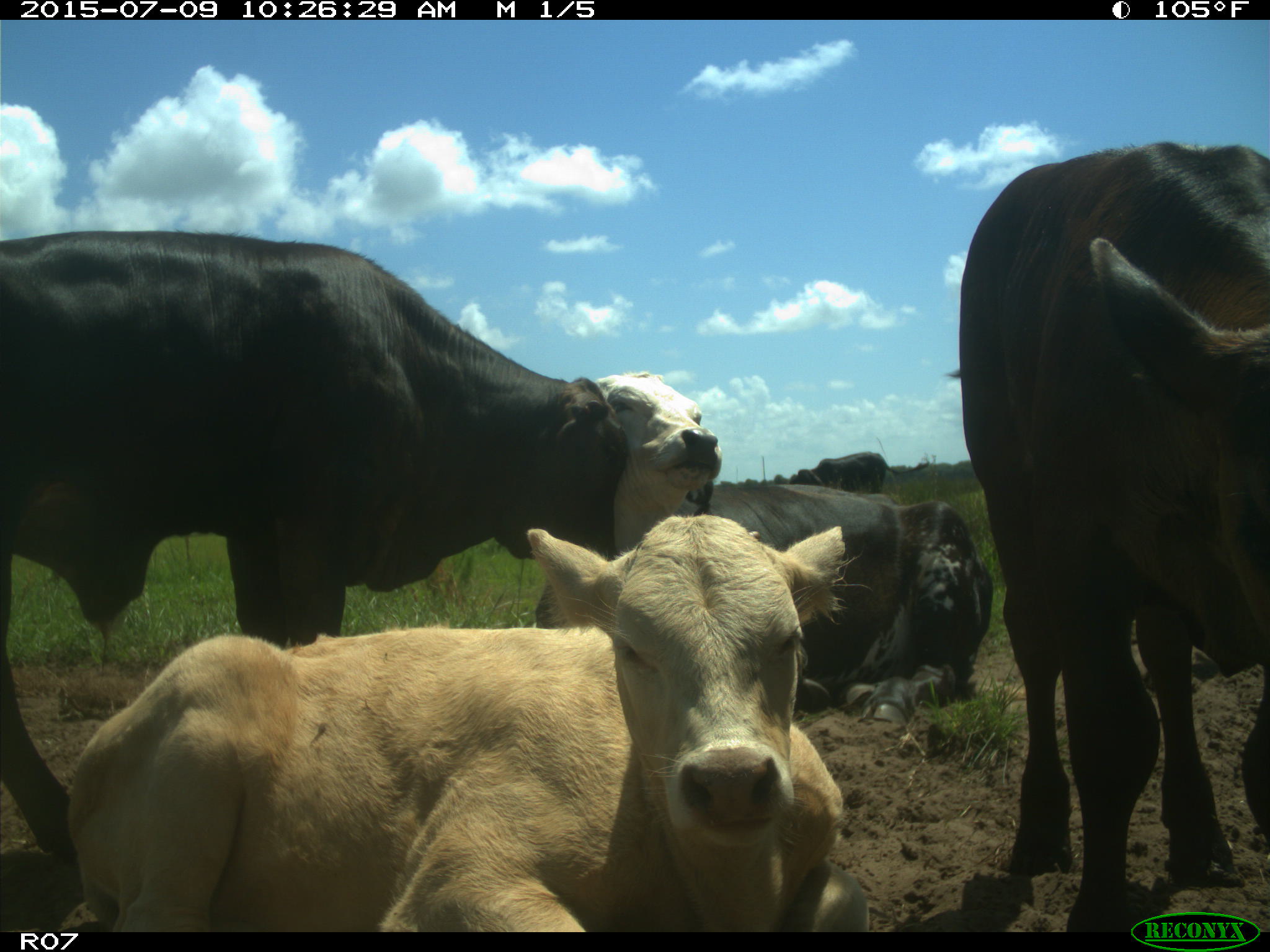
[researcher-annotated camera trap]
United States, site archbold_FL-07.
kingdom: Animalia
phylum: Chordata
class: Mammalia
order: Artiodactyla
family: Bovidae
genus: Bos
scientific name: Bos taurus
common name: domestic cow